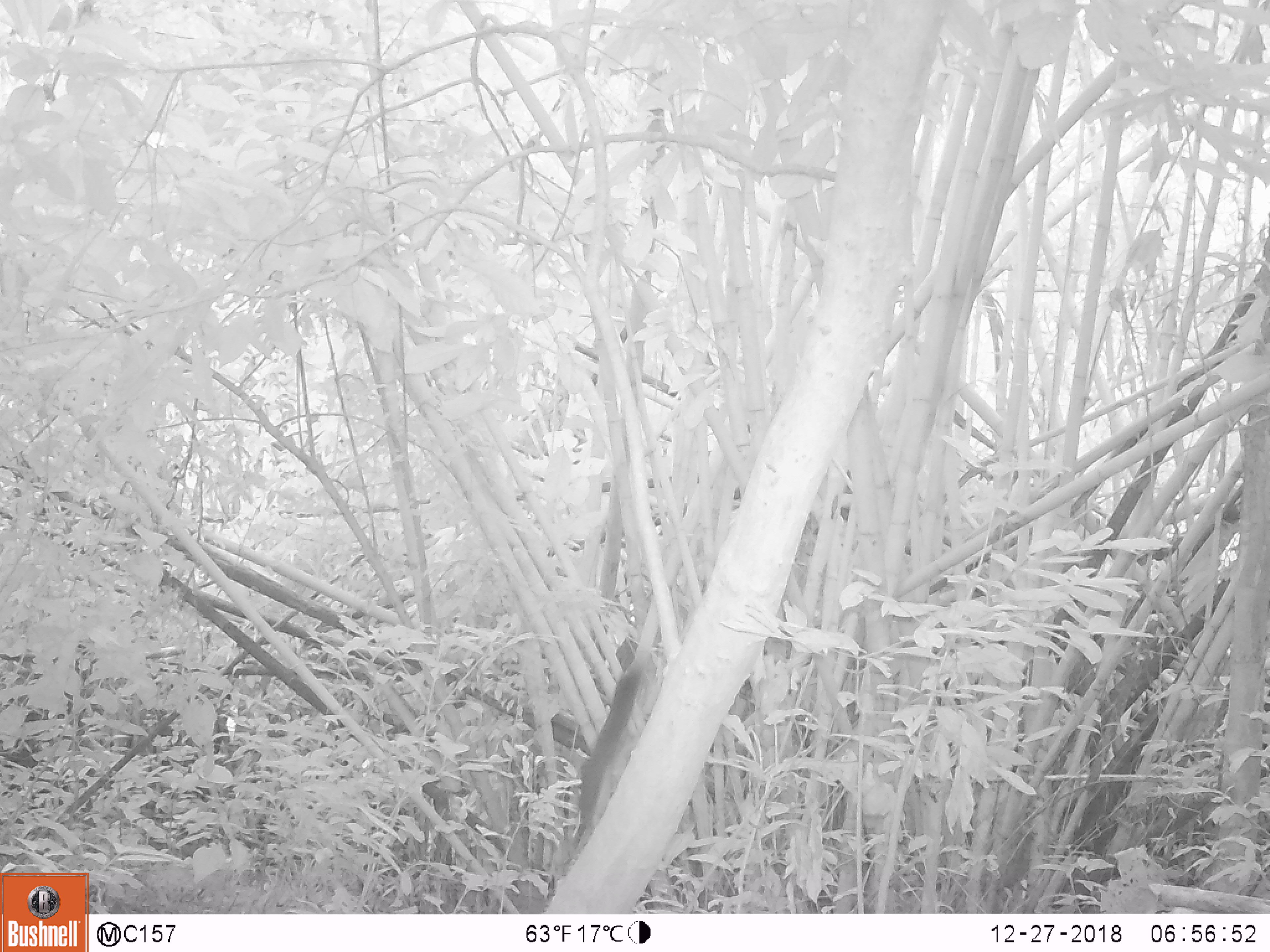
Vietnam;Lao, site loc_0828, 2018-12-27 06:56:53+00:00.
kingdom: Animalia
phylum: Chordata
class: Mammalia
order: Rodentia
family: Sciuridae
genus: Sciurus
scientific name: Sciurus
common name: squirrel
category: unidentified squirrel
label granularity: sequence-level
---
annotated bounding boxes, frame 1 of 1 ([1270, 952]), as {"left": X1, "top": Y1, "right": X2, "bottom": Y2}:
unidentified squirrel: {"left": 580, "top": 669, "right": 642, "bottom": 826}